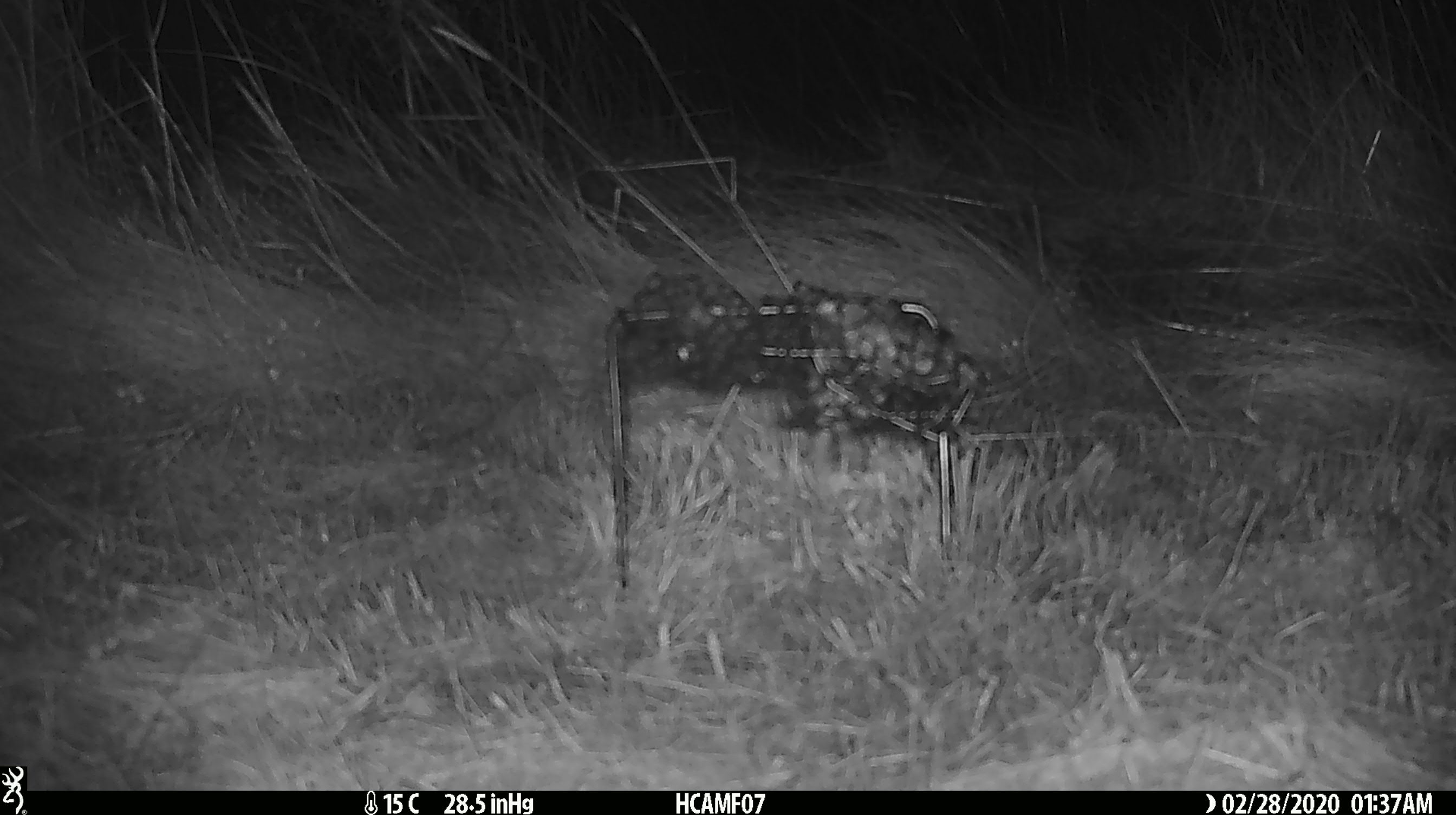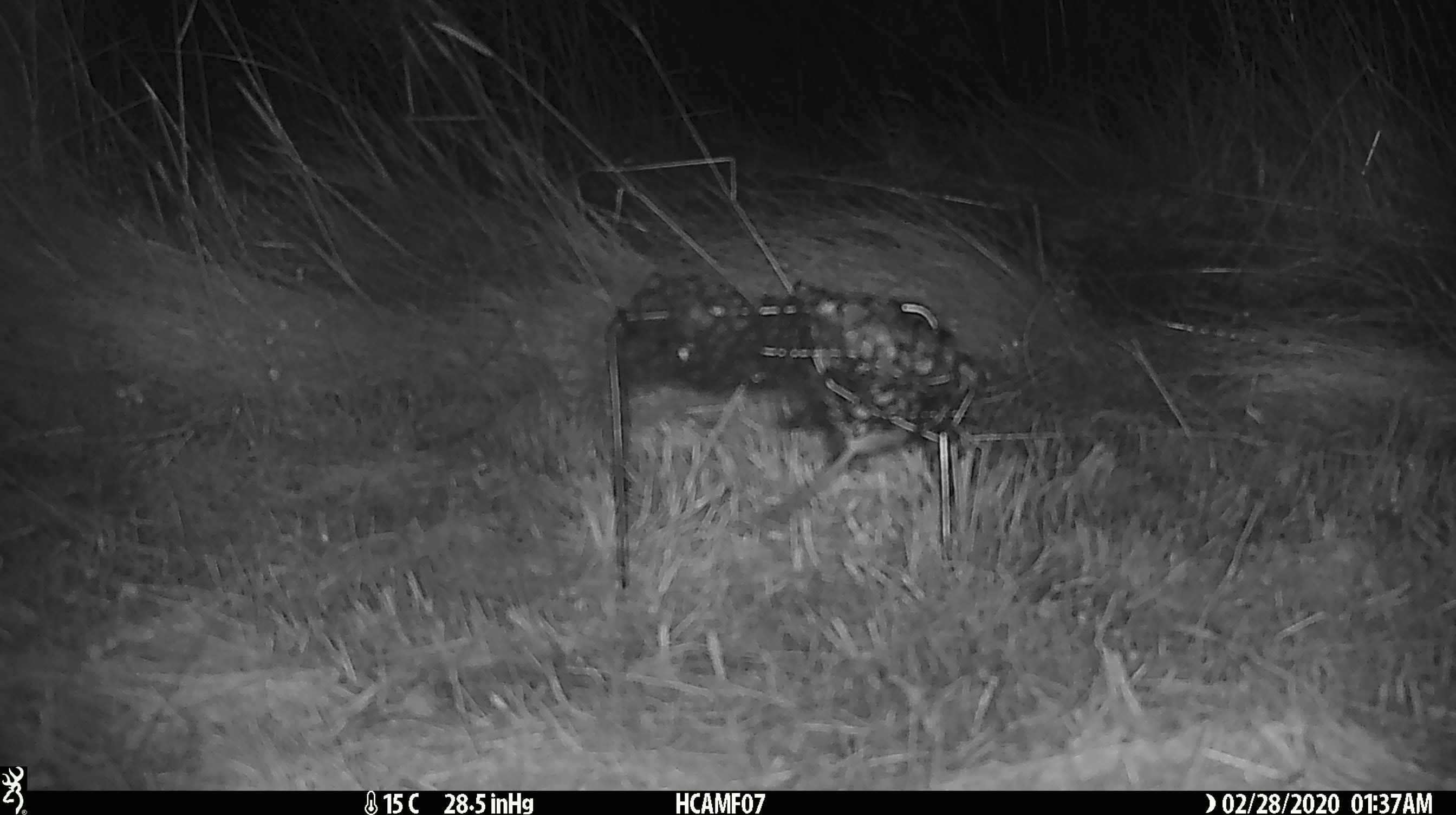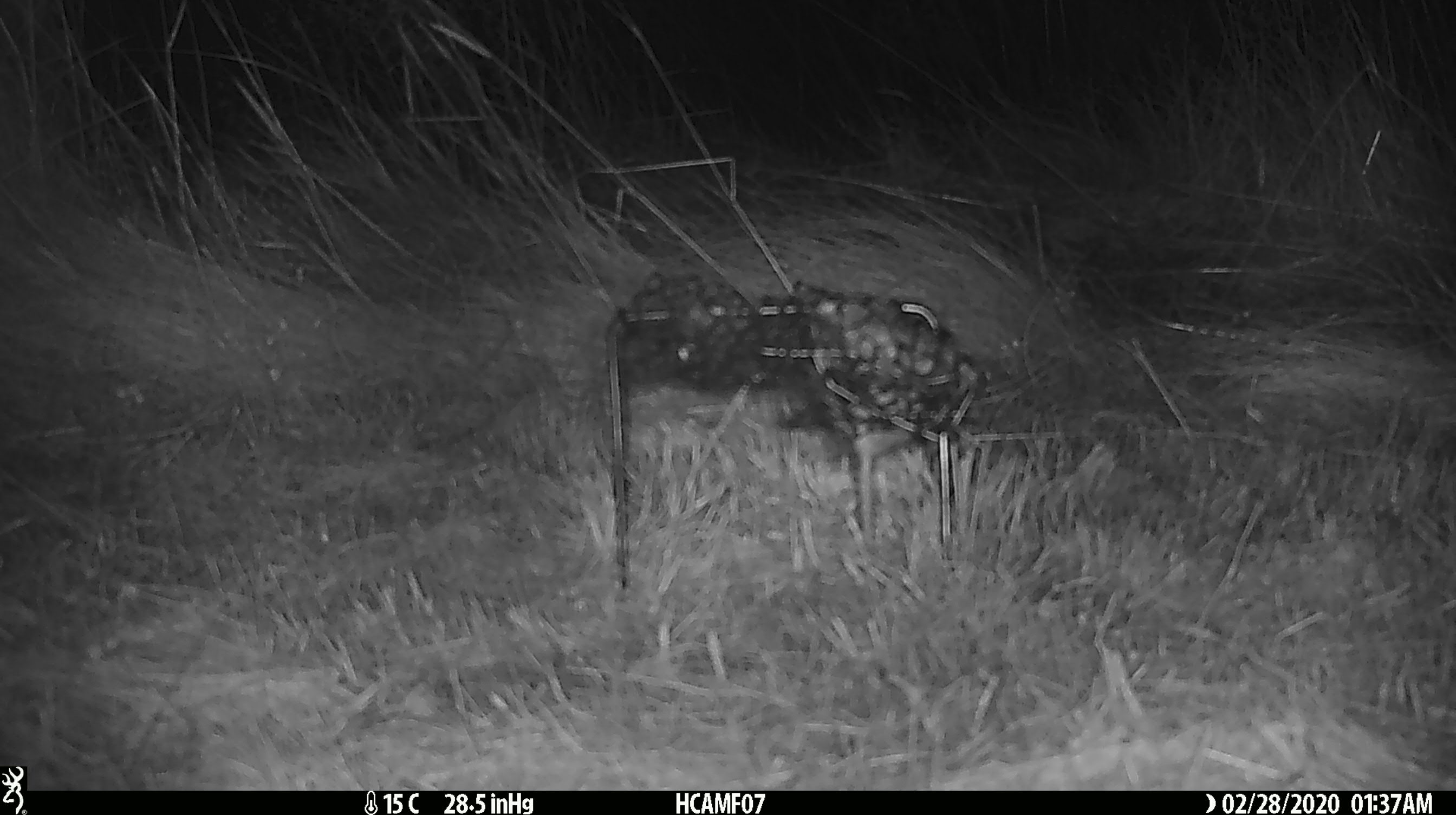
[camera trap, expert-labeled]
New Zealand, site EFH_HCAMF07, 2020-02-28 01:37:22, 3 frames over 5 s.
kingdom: Animalia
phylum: Chordata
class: Mammalia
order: Rodentia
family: Muridae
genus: Mus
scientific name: Mus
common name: mouse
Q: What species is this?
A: Mouse (Mus).